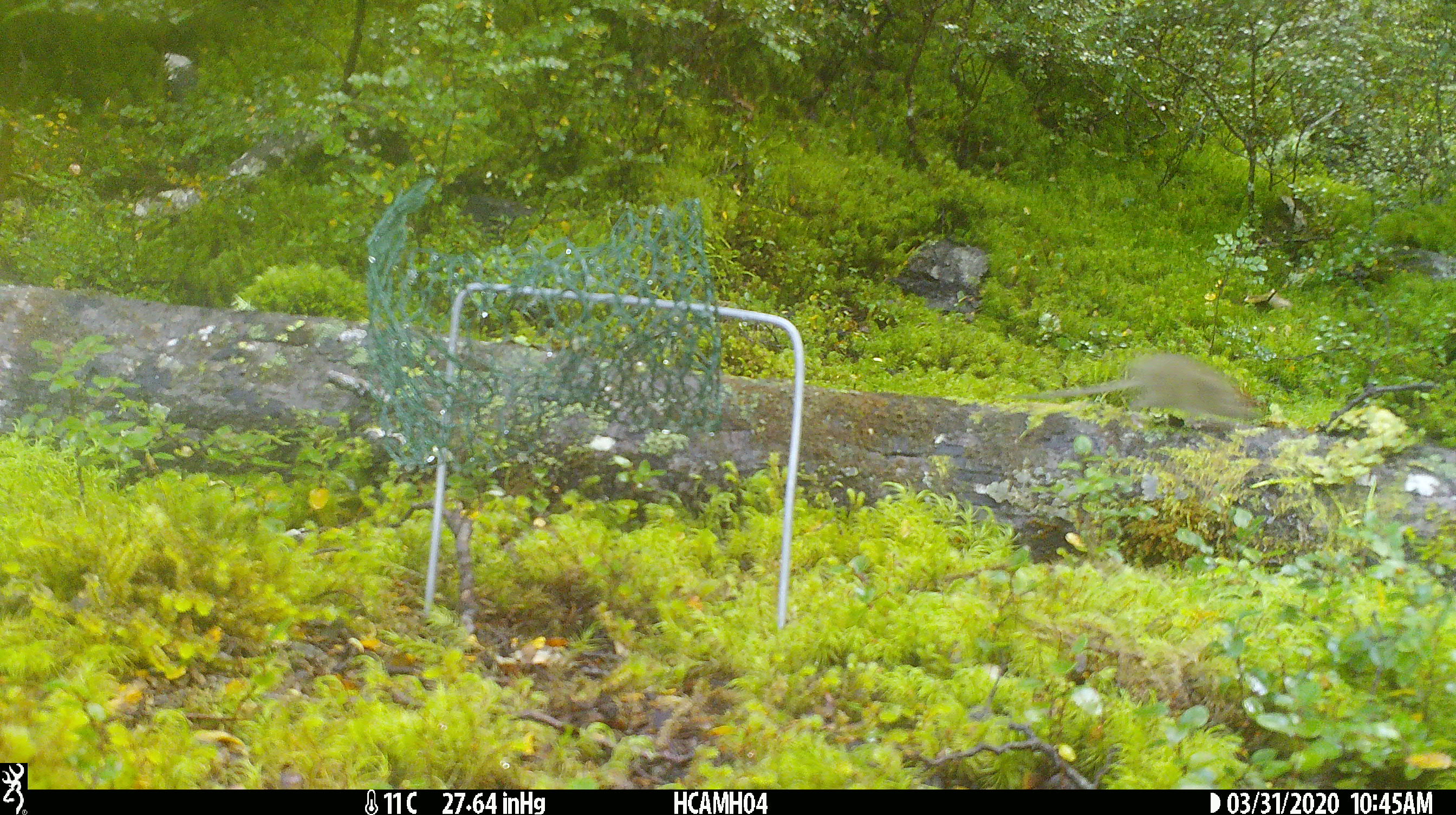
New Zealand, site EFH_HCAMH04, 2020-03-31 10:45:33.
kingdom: Animalia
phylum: Chordata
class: Mammalia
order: Rodentia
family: Muridae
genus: Mus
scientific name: Mus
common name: mouse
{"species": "mouse (Mus)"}